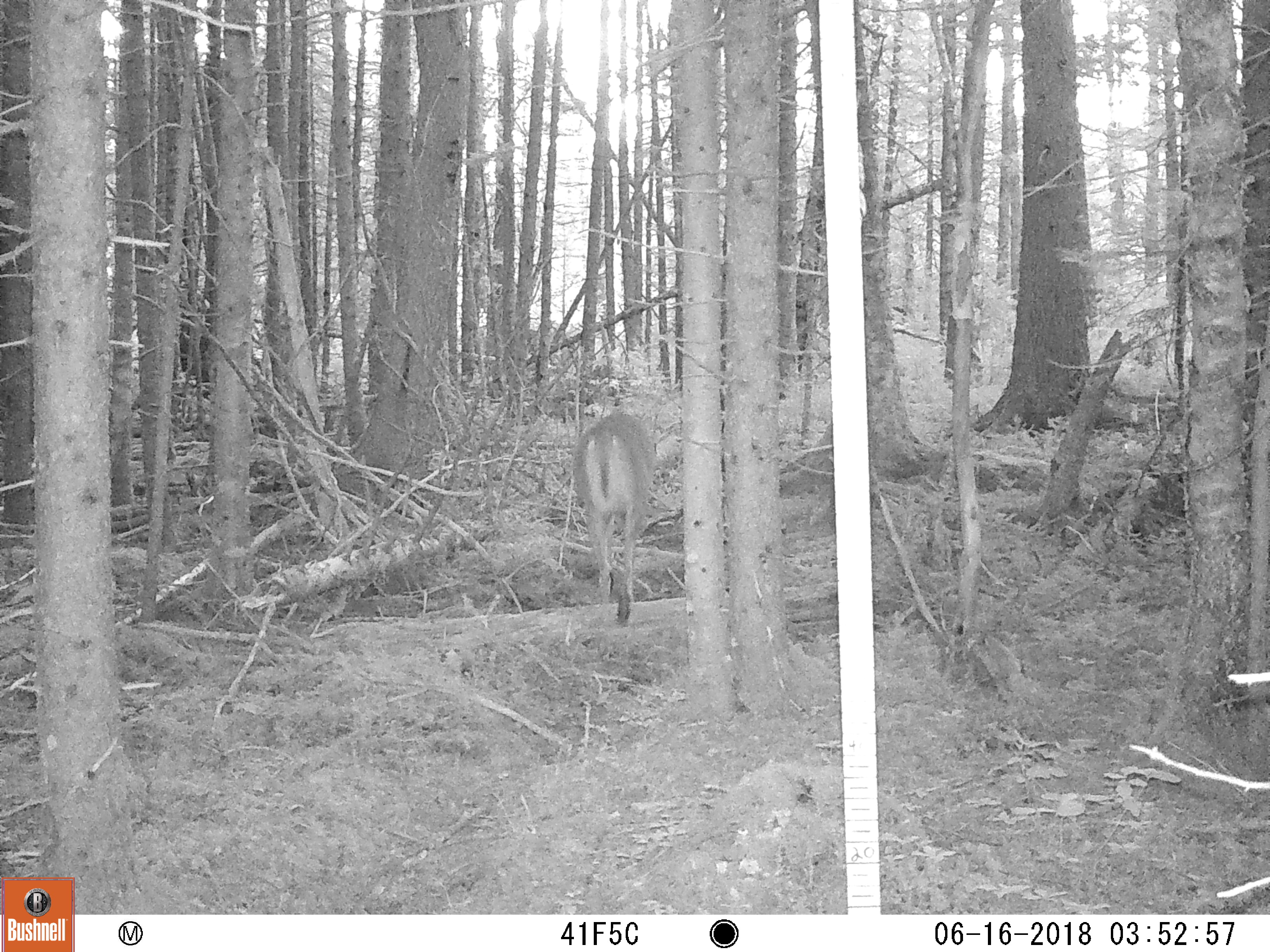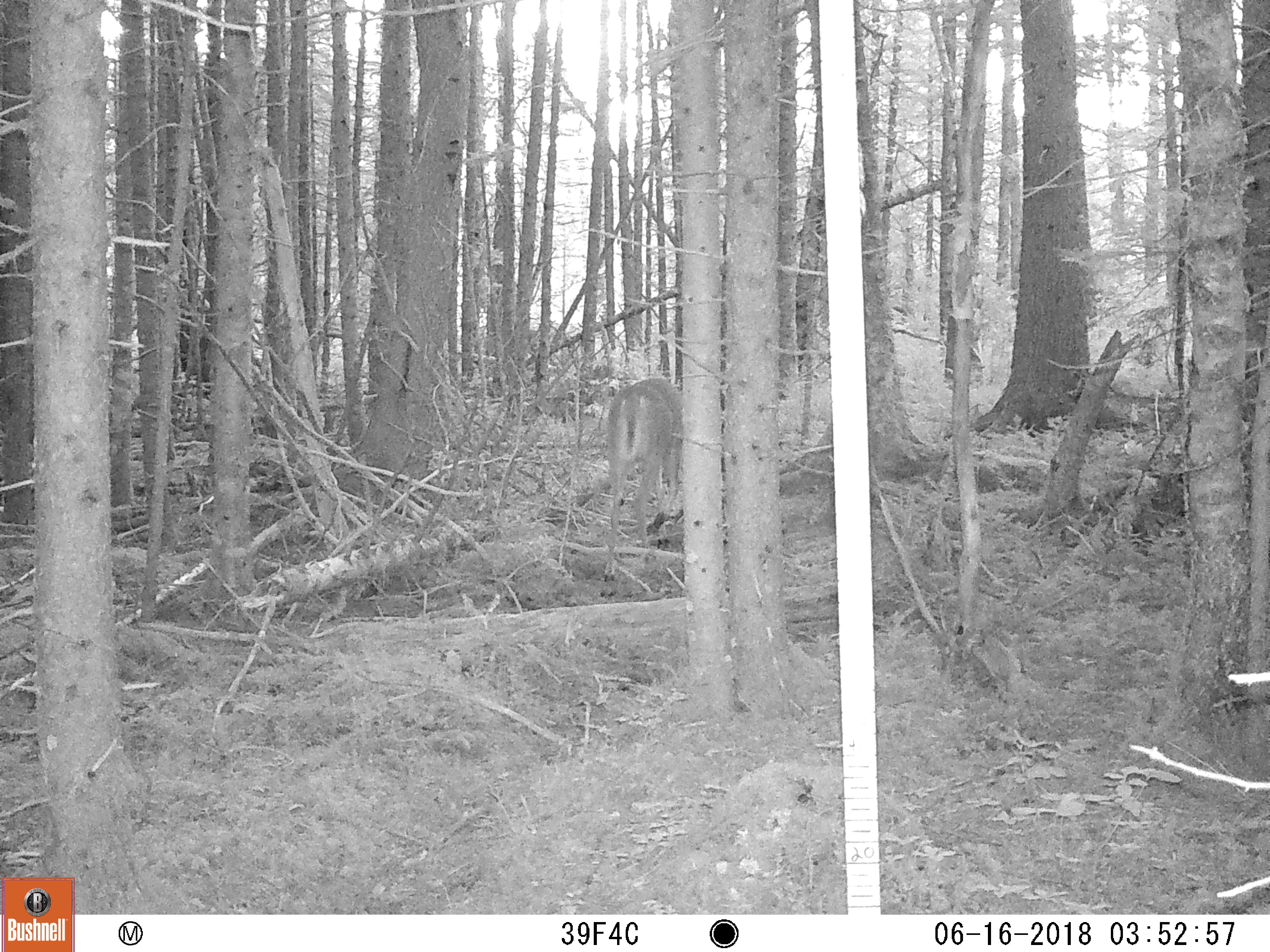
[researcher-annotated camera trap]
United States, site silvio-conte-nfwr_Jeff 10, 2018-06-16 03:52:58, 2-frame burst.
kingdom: Animalia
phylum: Chordata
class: Mammalia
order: Artiodactyla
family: Cervidae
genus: Odocoileus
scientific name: Odocoileus virginianus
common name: white-tailed deer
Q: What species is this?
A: White-tailed deer (Odocoileus virginianus).